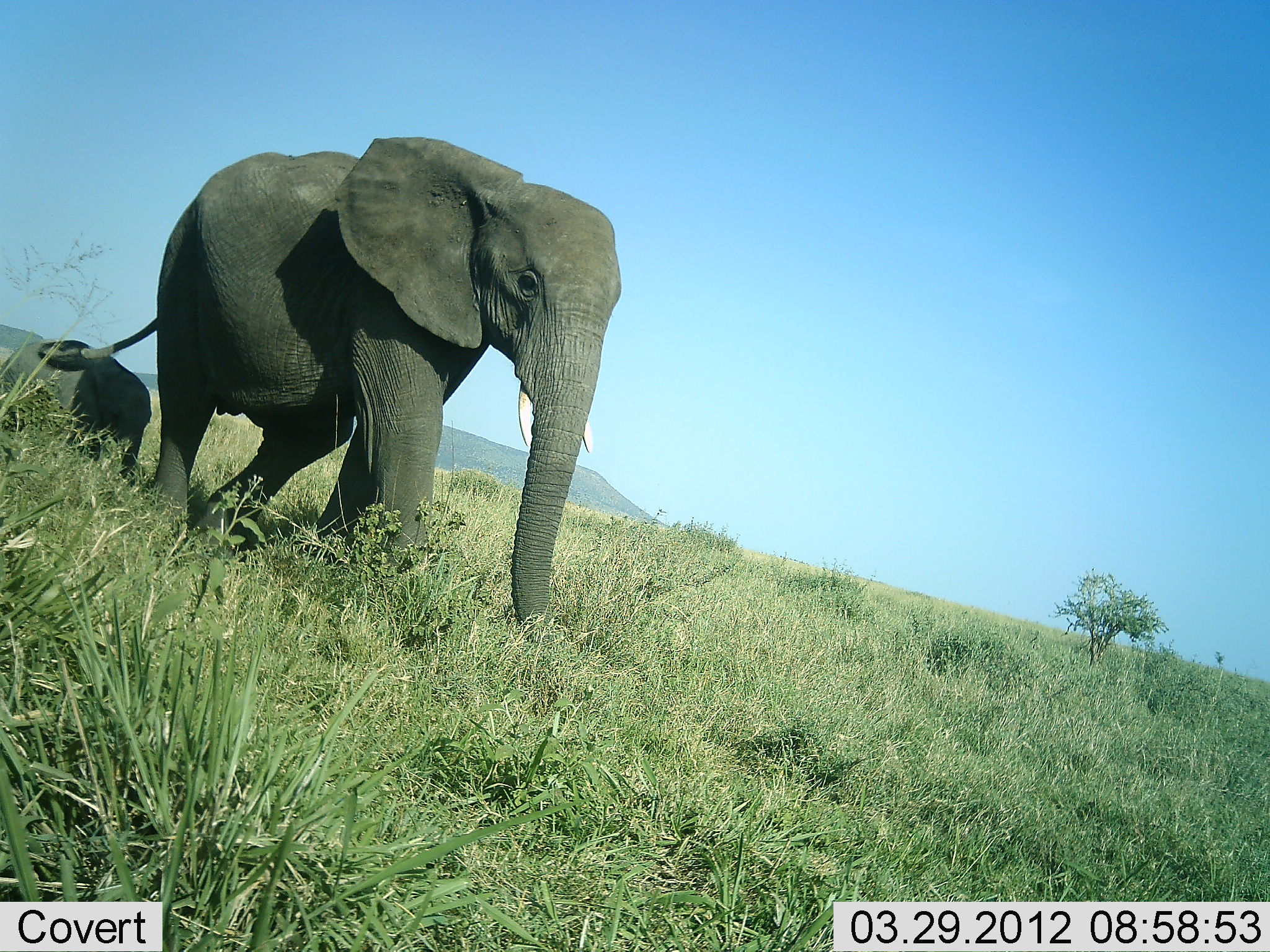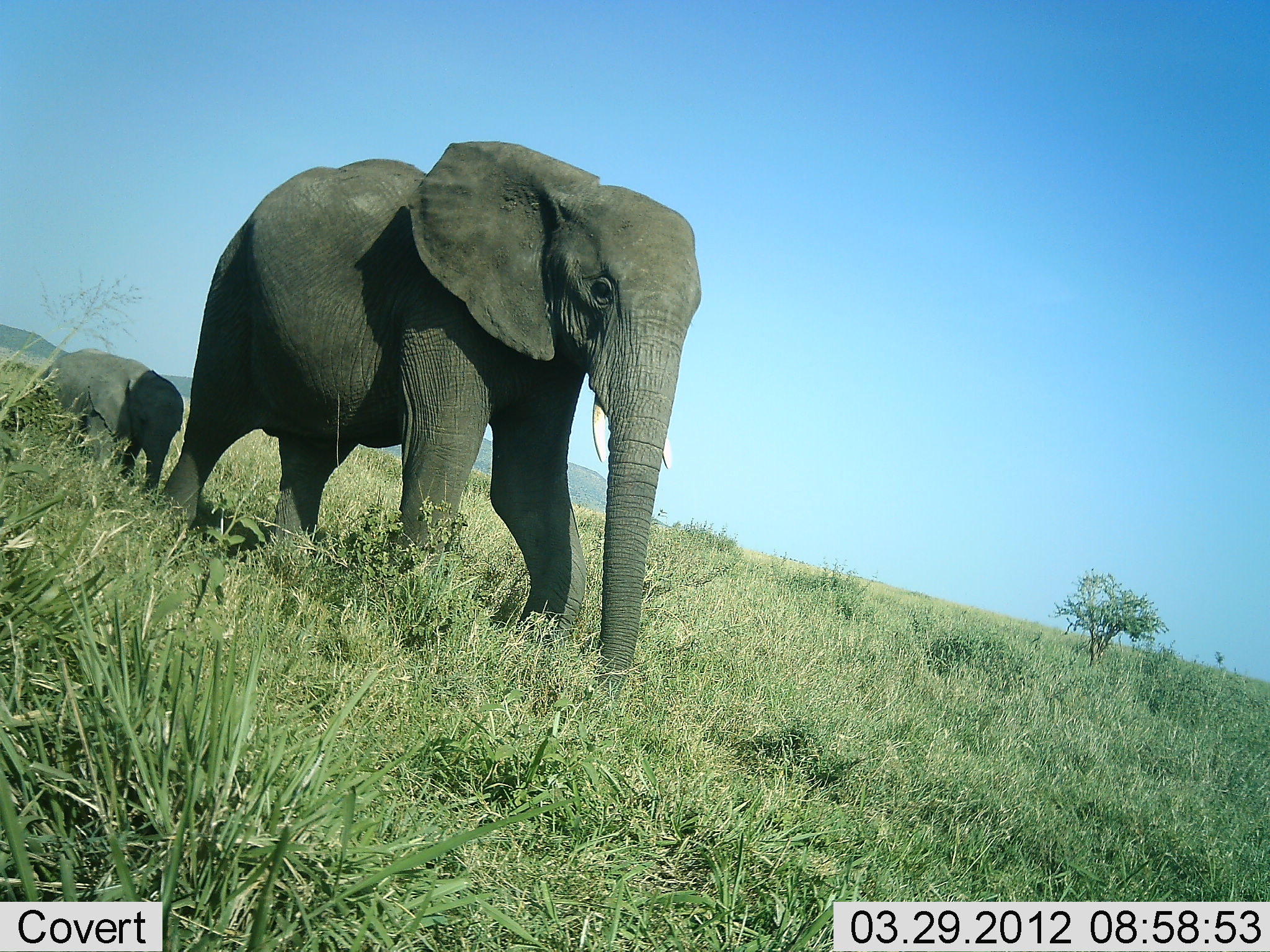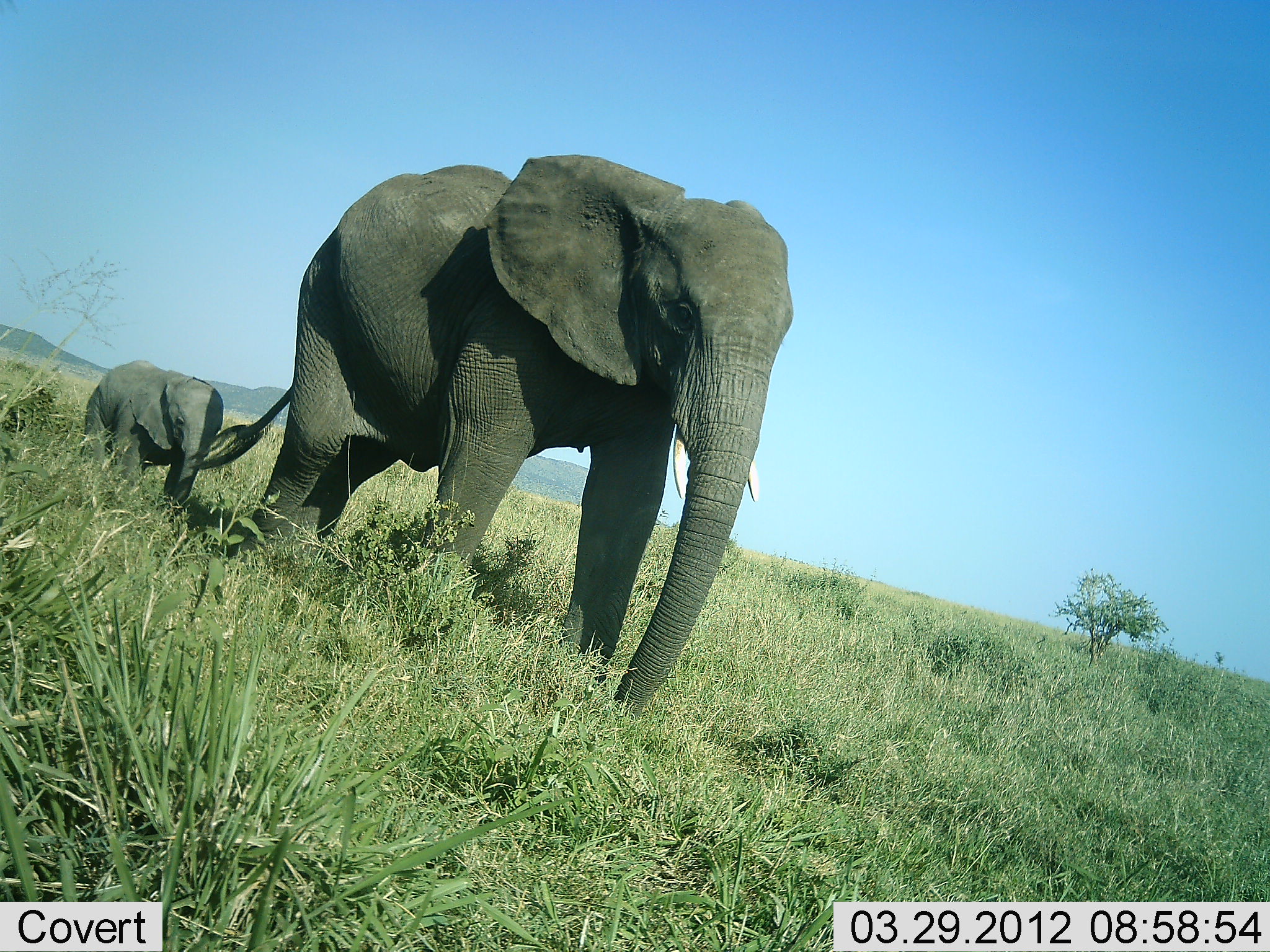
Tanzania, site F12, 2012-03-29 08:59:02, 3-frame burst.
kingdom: Animalia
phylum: Chordata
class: Mammalia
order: Proboscidea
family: Elephantidae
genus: Loxodonta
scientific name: Loxodonta africana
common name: african bush elephant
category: elephant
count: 2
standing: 0%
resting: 0%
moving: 100%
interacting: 0%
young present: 96%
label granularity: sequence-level